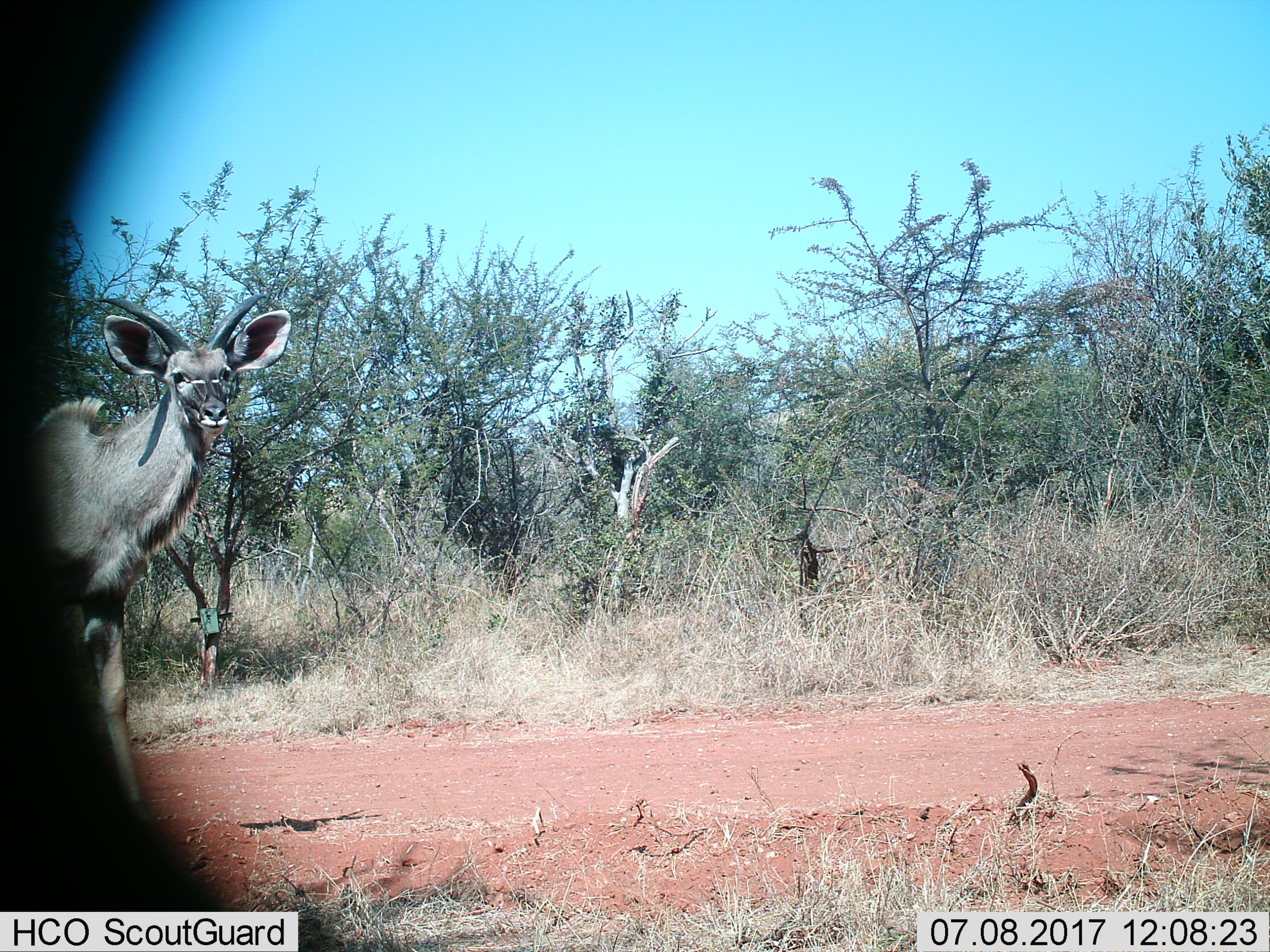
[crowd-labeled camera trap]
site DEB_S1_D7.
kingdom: Animalia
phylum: Chordata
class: Mammalia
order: Artiodactyla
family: Bovidae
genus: Tragelaphus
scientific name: Tragelaphus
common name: kudu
Kudu (Tragelaphus), count 1. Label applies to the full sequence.